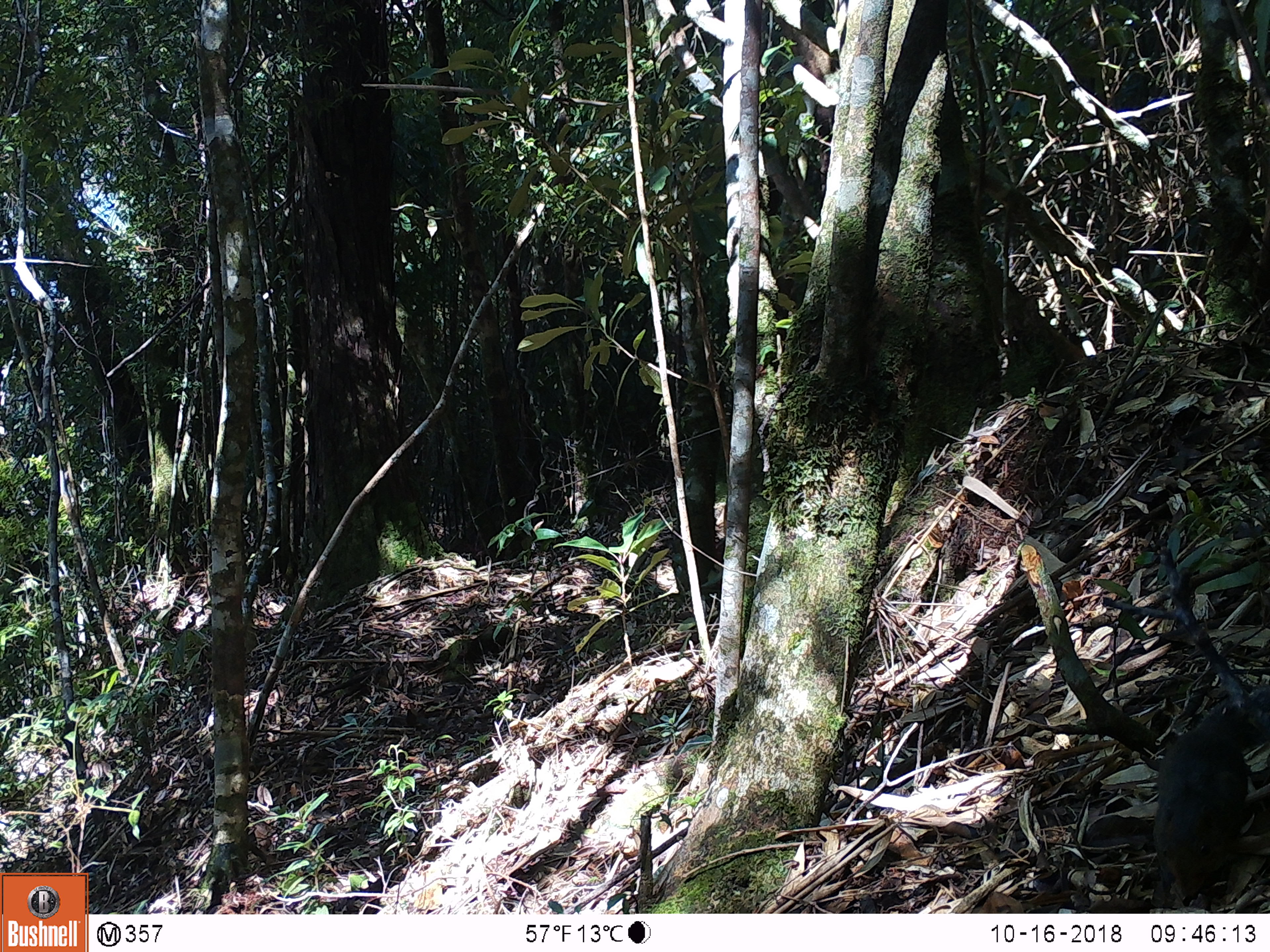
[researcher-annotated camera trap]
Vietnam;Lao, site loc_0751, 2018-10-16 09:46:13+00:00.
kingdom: Animalia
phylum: Chordata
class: Mammalia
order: Rodentia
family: Sciuridae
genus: Dremomys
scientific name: Dremomys rufigenis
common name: red-cheeked squirrel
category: red cheeked squirrel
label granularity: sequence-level